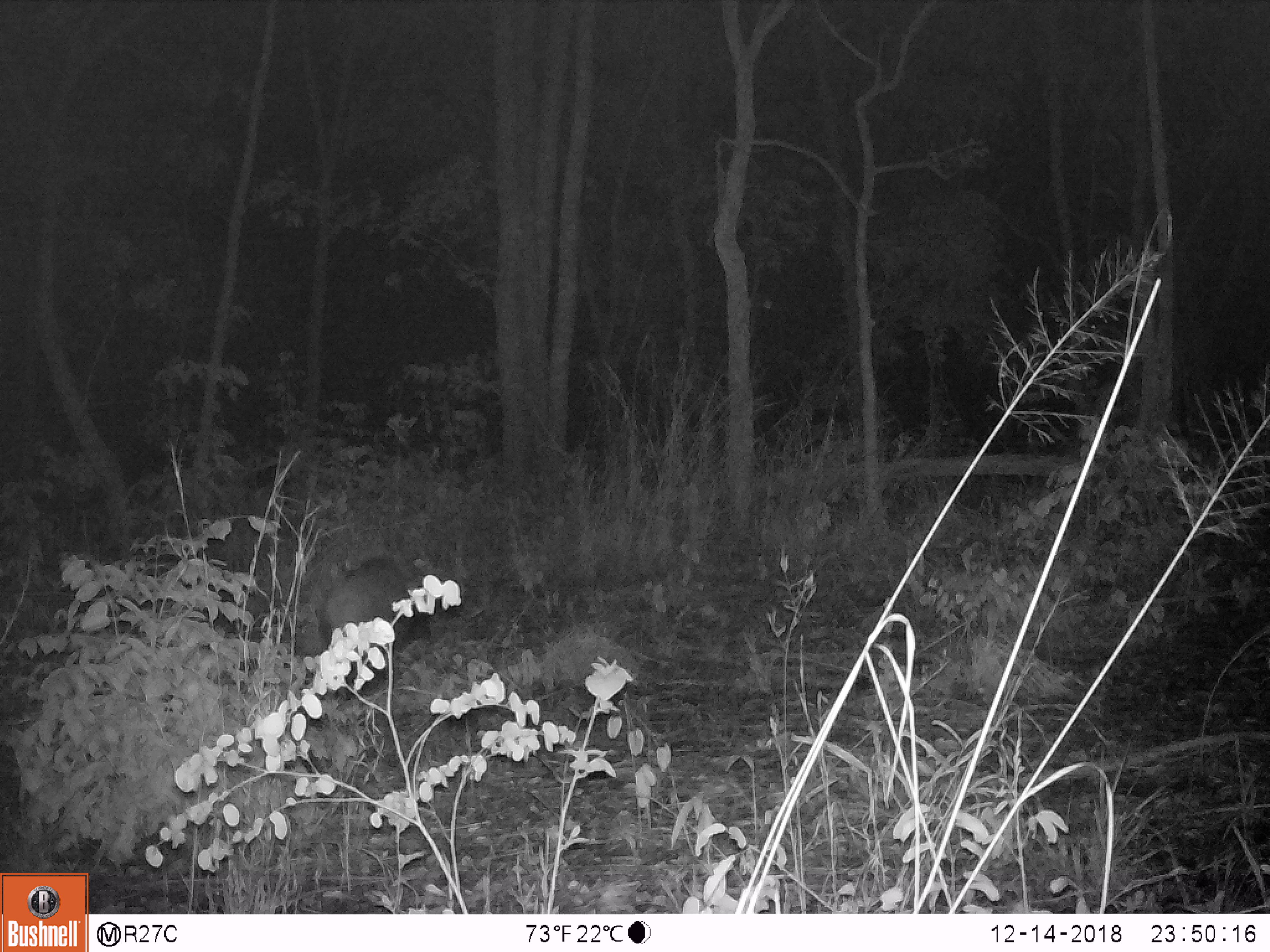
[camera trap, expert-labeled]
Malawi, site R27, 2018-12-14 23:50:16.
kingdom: Animalia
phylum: Chordata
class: Mammalia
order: Artiodactyla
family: Suidae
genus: Potamochoerus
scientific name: Potamochoerus larvatus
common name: bushpig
Bushpig (Potamochoerus larvatus), count 1.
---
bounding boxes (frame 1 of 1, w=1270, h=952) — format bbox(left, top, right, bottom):
bushpig: bbox(307, 534, 457, 684)